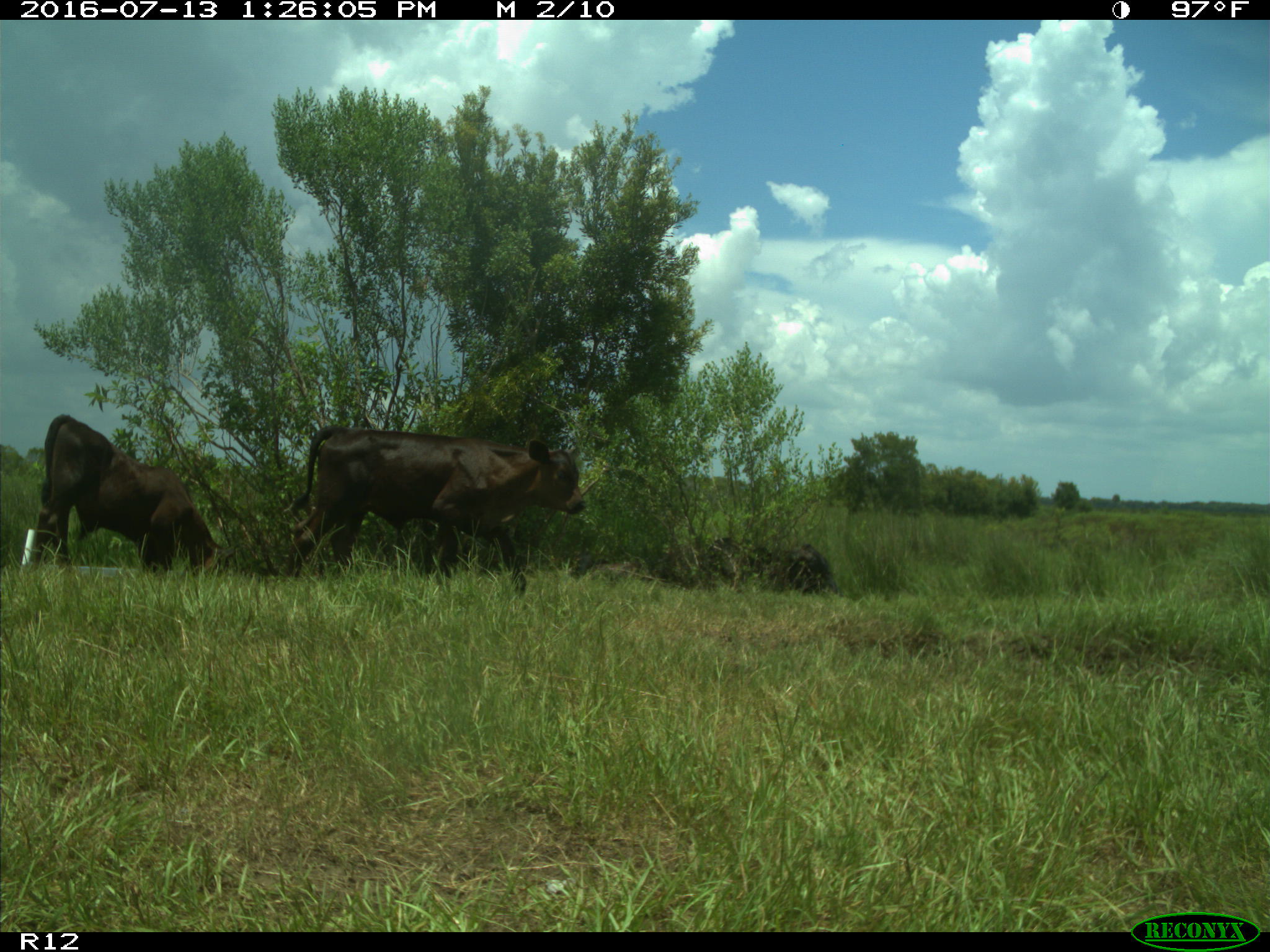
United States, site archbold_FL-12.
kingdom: Animalia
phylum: Chordata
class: Mammalia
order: Artiodactyla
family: Bovidae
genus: Bos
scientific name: Bos taurus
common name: domestic cow